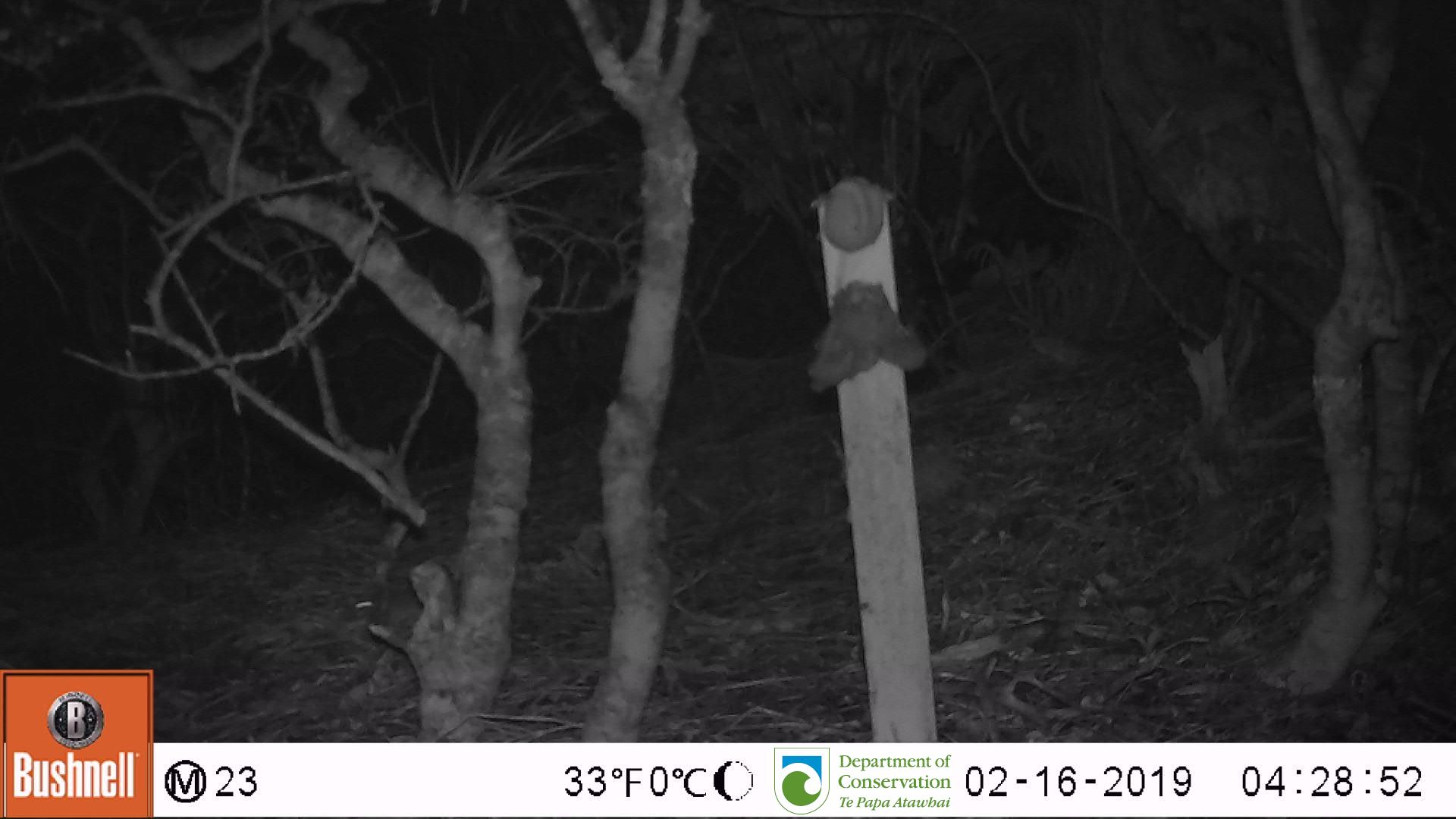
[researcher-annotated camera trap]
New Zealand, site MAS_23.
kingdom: Animalia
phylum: Chordata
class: Mammalia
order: Rodentia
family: Muridae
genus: Mus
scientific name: Mus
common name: mouse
Mouse (Mus).